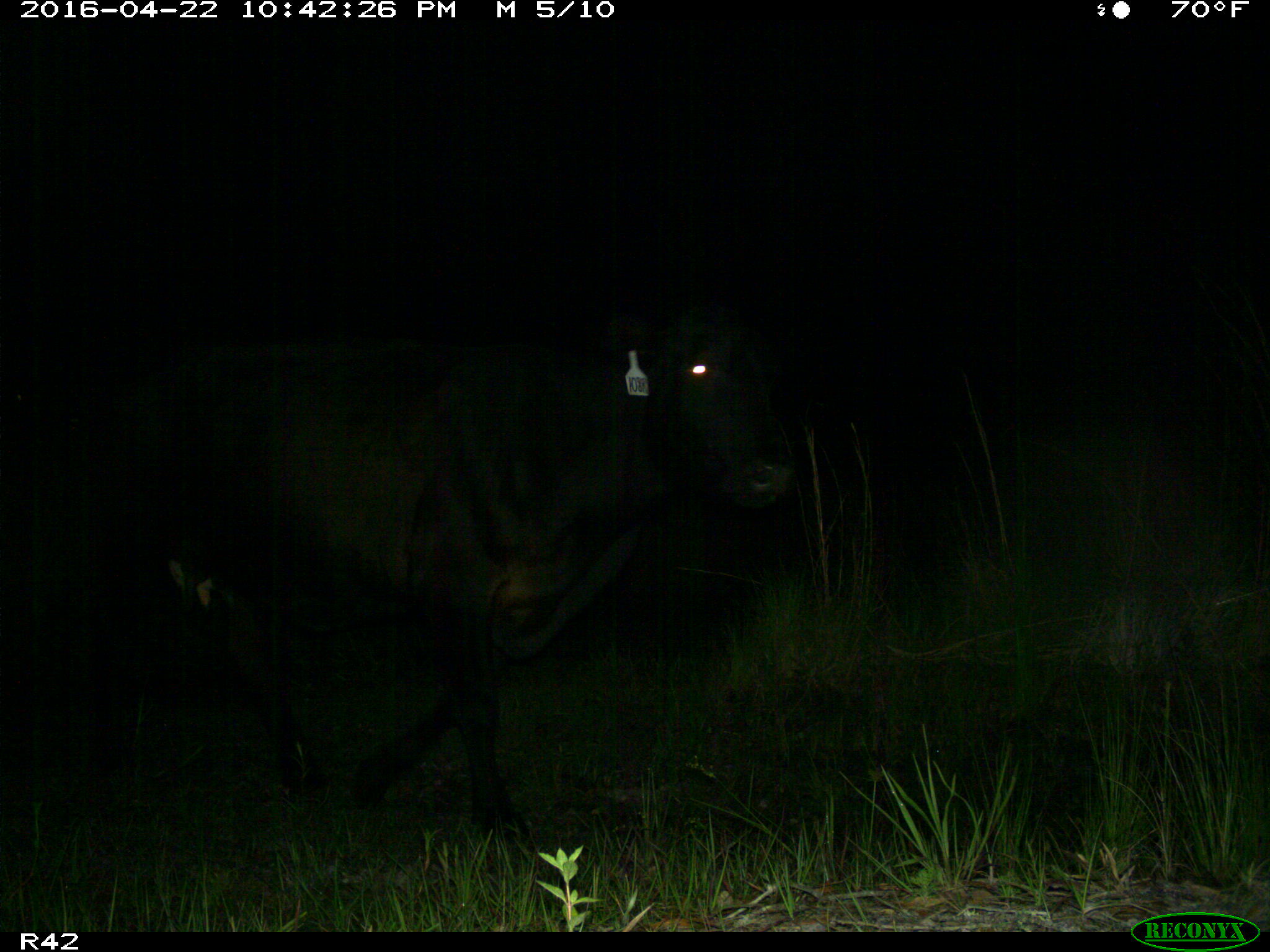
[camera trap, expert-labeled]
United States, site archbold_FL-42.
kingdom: Animalia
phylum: Chordata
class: Mammalia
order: Artiodactyla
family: Bovidae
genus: Bos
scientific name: Bos taurus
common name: domestic cow